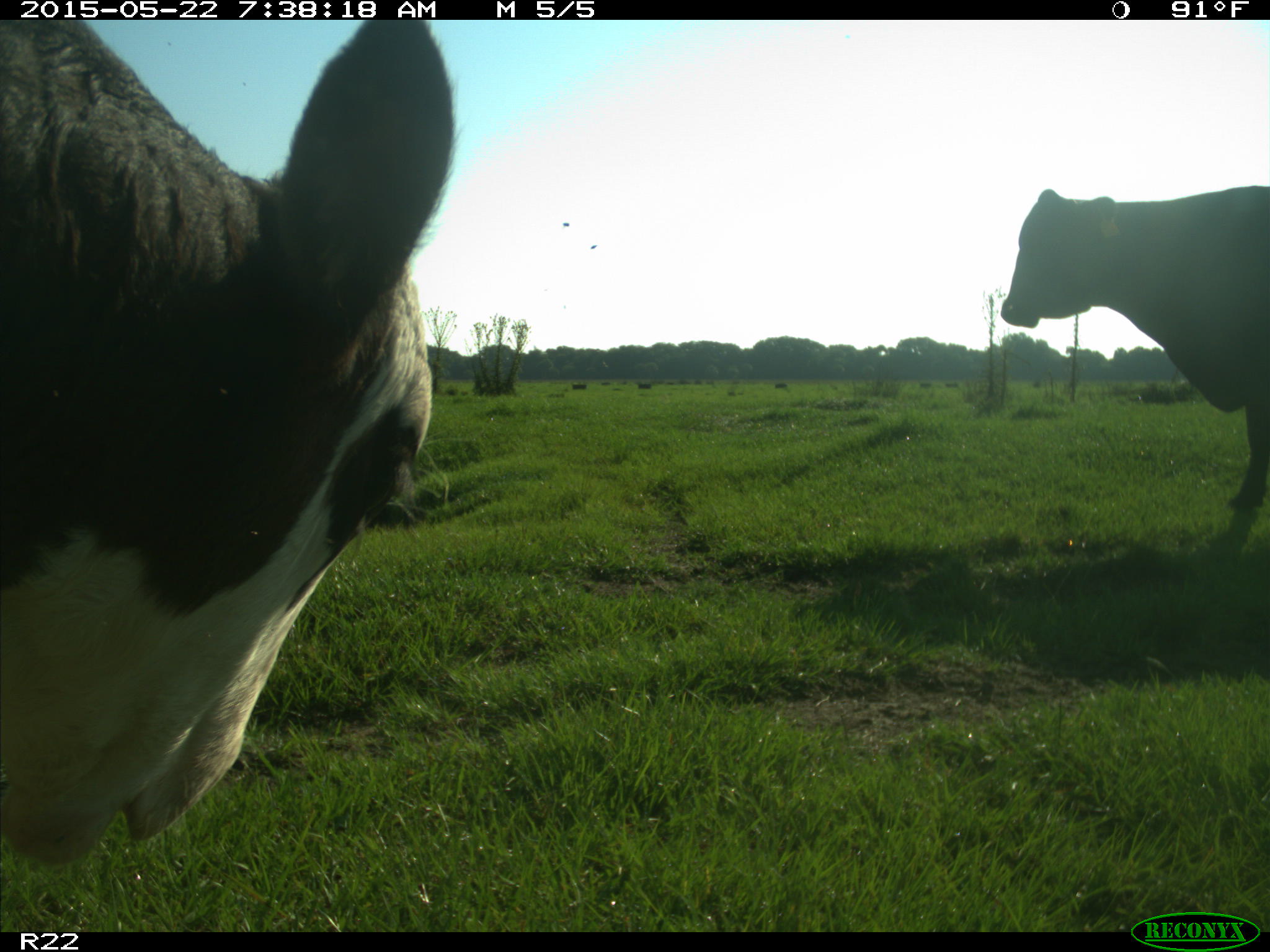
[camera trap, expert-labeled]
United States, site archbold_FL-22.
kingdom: Animalia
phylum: Chordata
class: Mammalia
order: Artiodactyla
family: Bovidae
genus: Bos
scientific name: Bos taurus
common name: domestic cow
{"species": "Bos taurus (domestic cow)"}